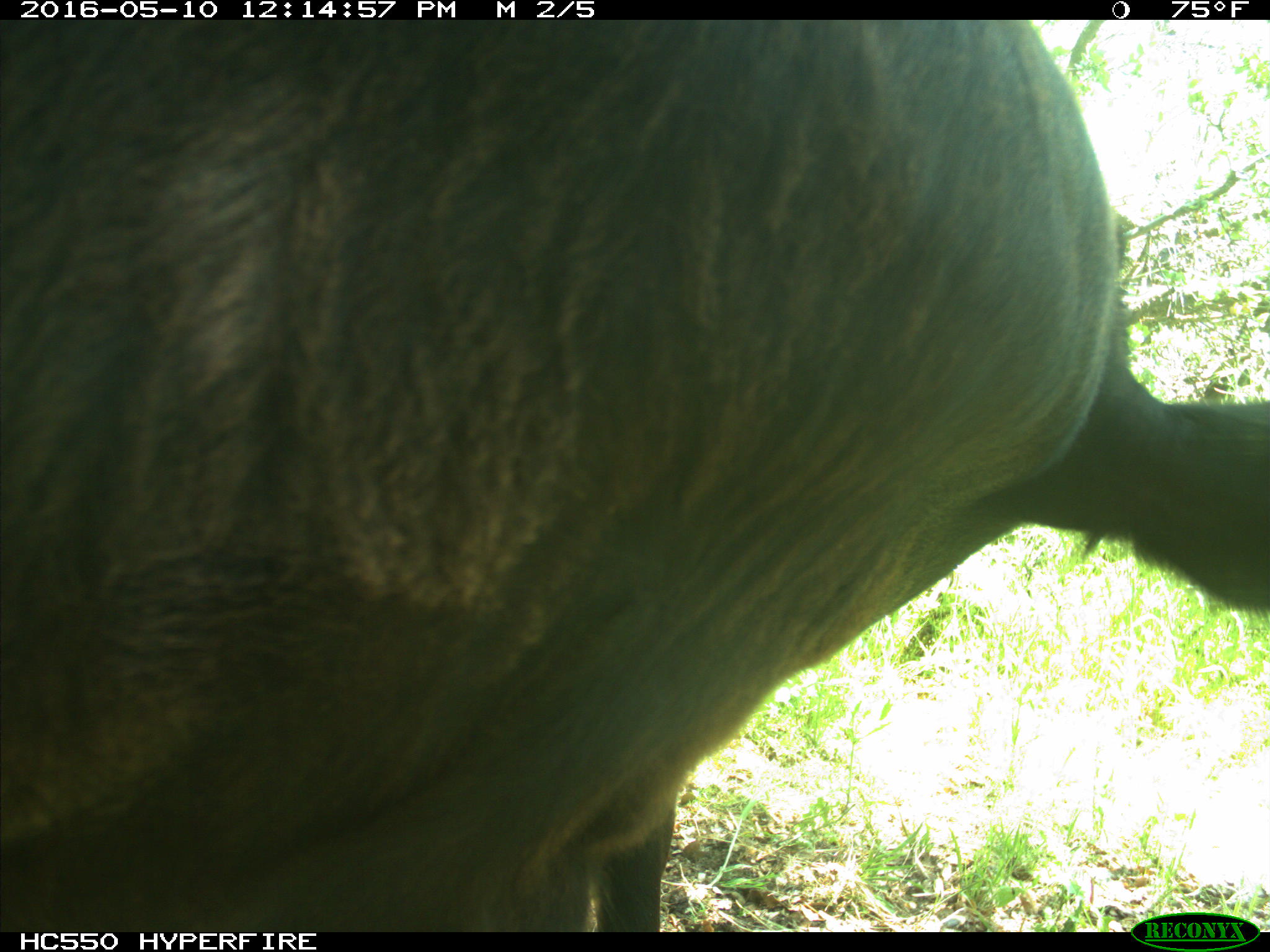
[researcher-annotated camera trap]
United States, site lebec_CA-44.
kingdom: Animalia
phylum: Chordata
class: Mammalia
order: Artiodactyla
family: Bovidae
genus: Bos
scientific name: Bos taurus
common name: domestic cow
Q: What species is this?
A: Bos taurus (domestic cow).